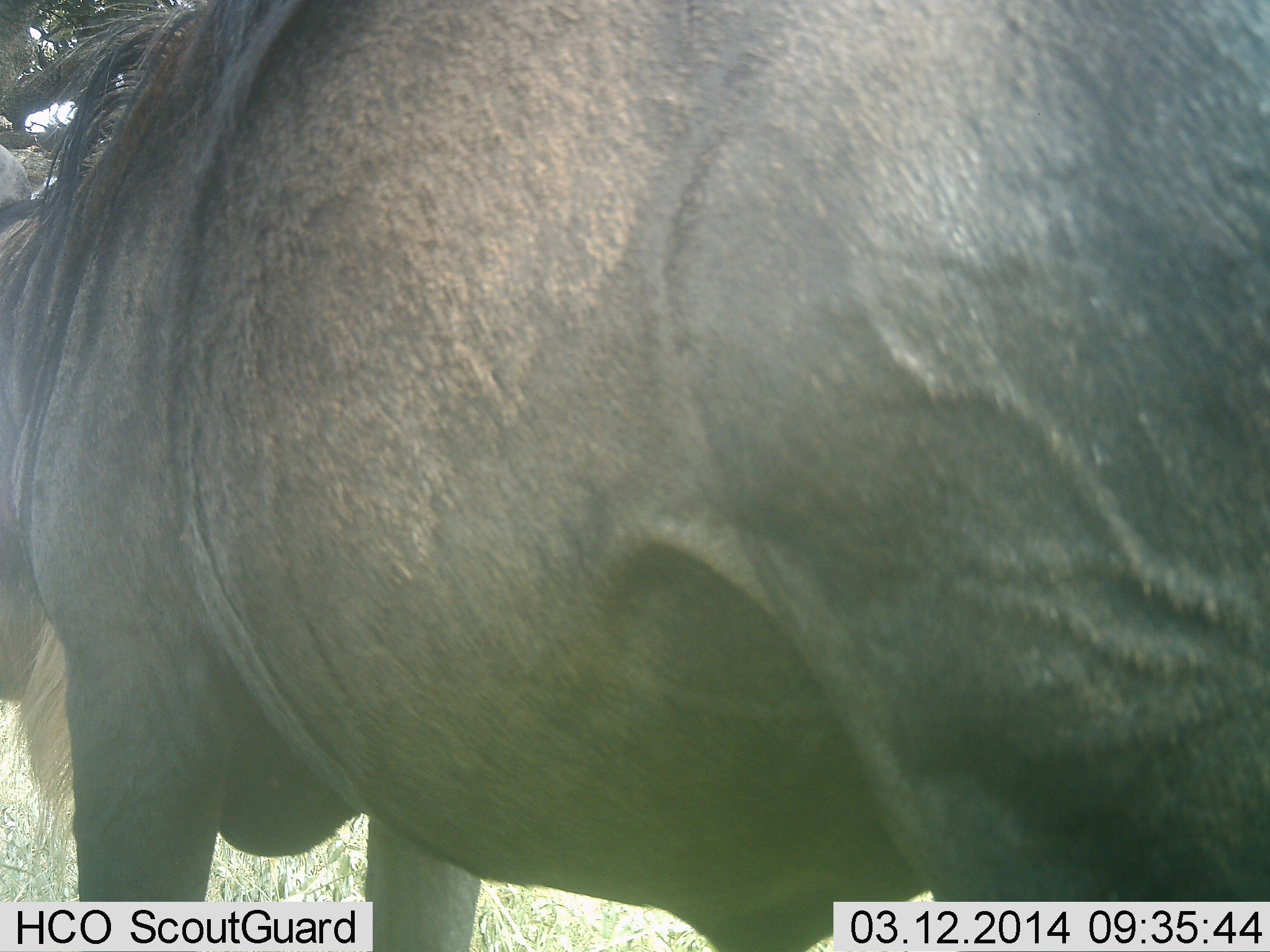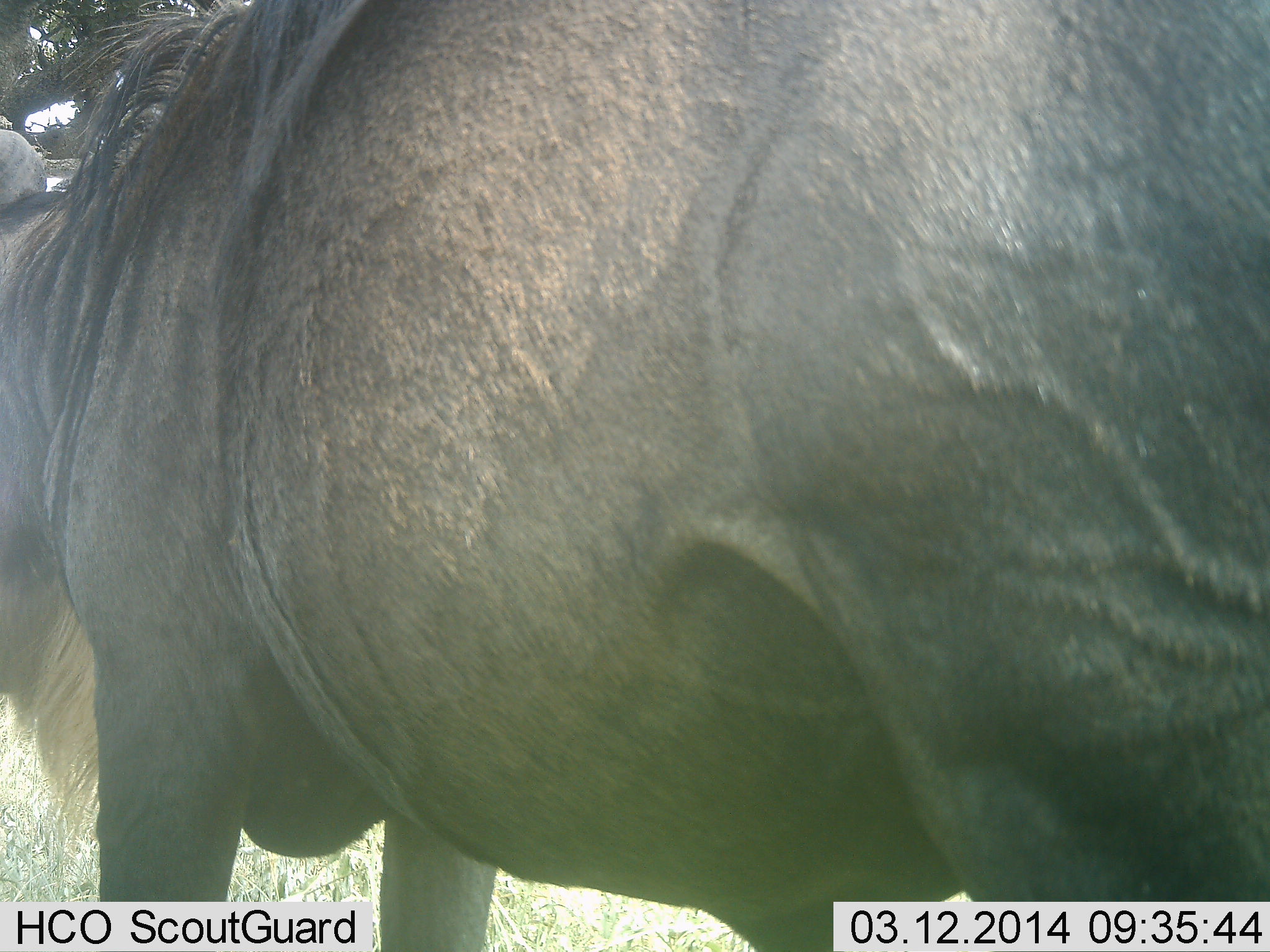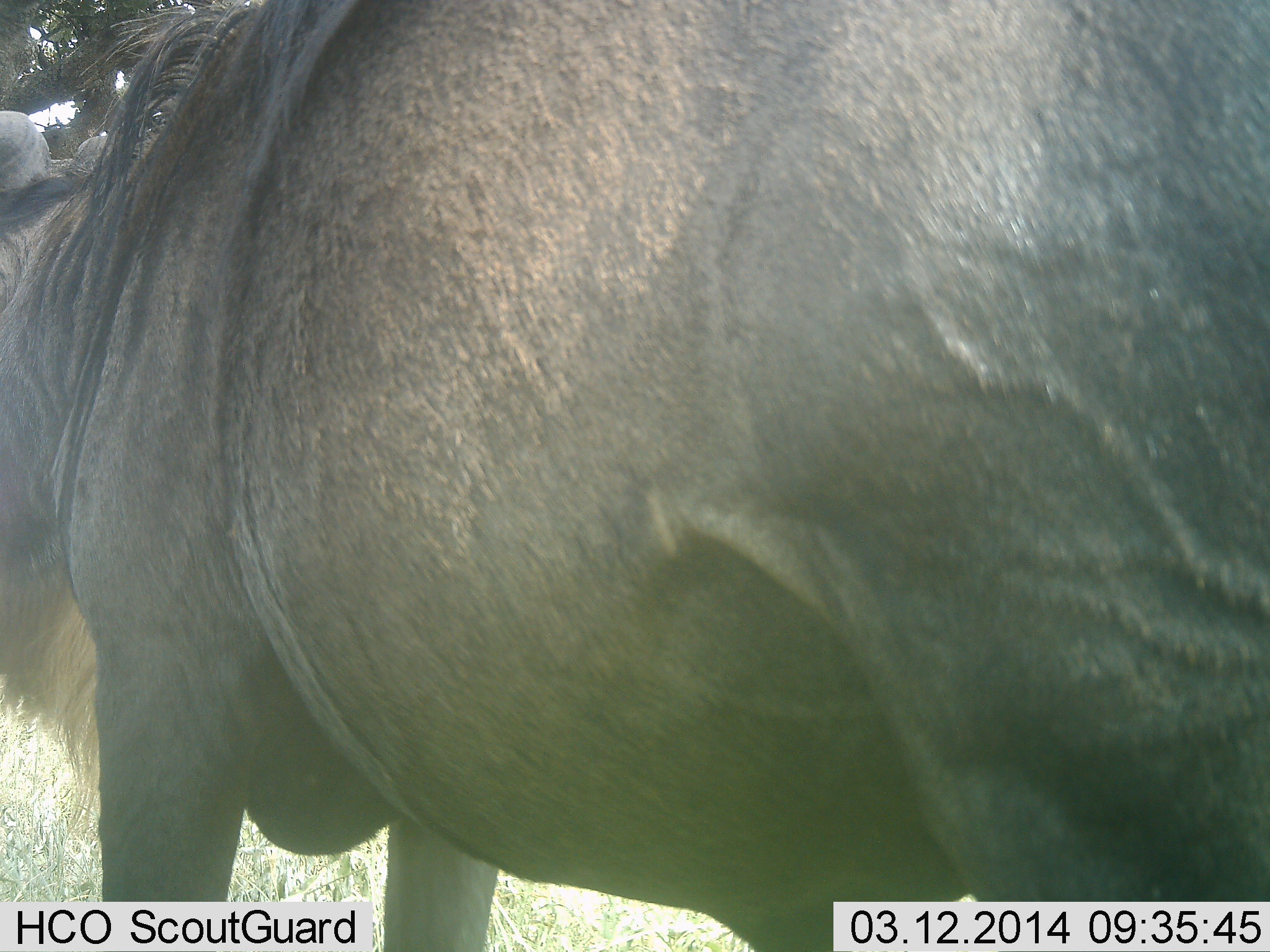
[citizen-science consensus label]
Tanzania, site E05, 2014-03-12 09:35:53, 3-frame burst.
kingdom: Animalia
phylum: Chordata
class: Mammalia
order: Artiodactyla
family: Bovidae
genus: Connochaetes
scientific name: Connochaetes taurinus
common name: blue wildebeest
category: wildebeest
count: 1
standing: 92%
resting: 0%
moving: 8%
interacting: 0%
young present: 0%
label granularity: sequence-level